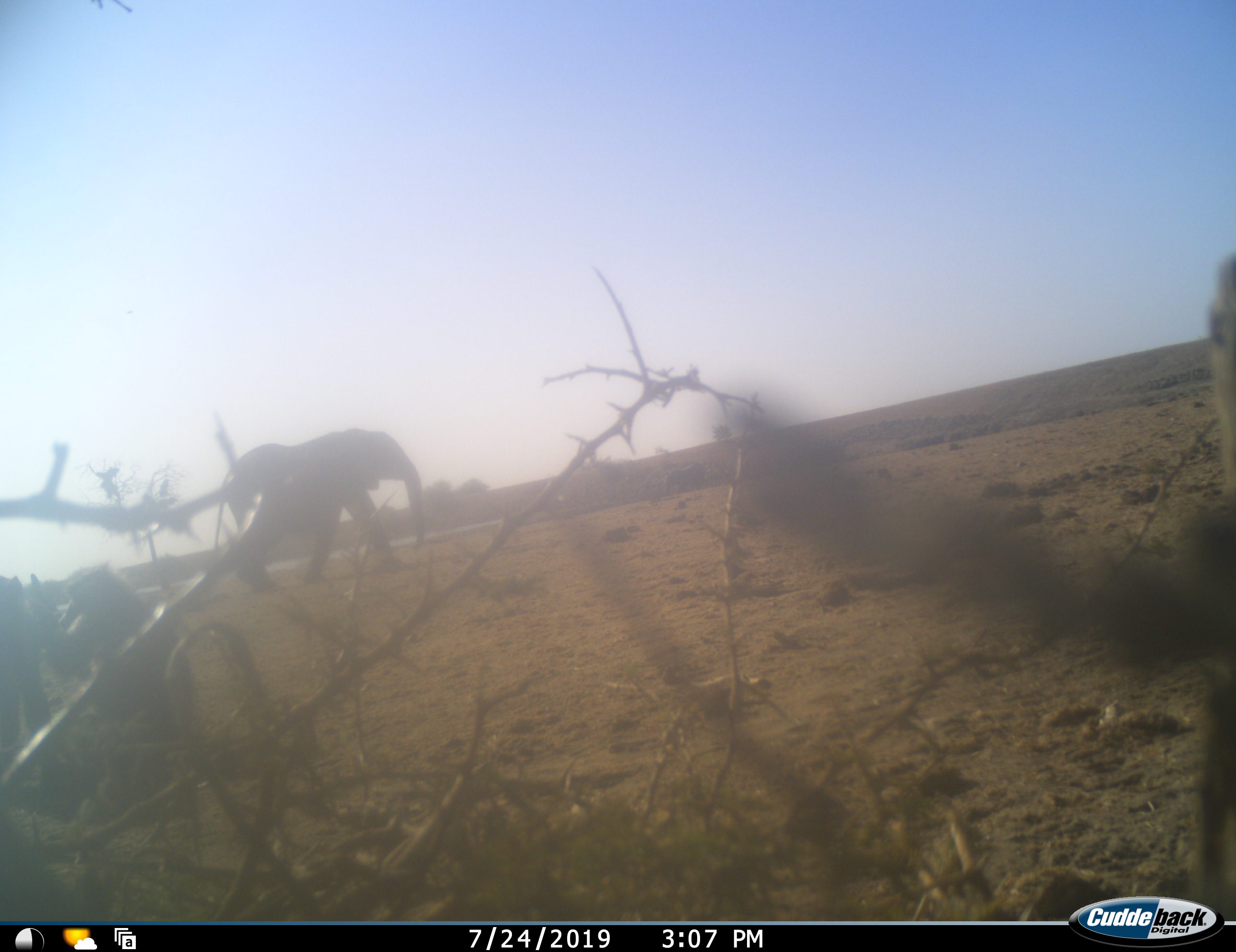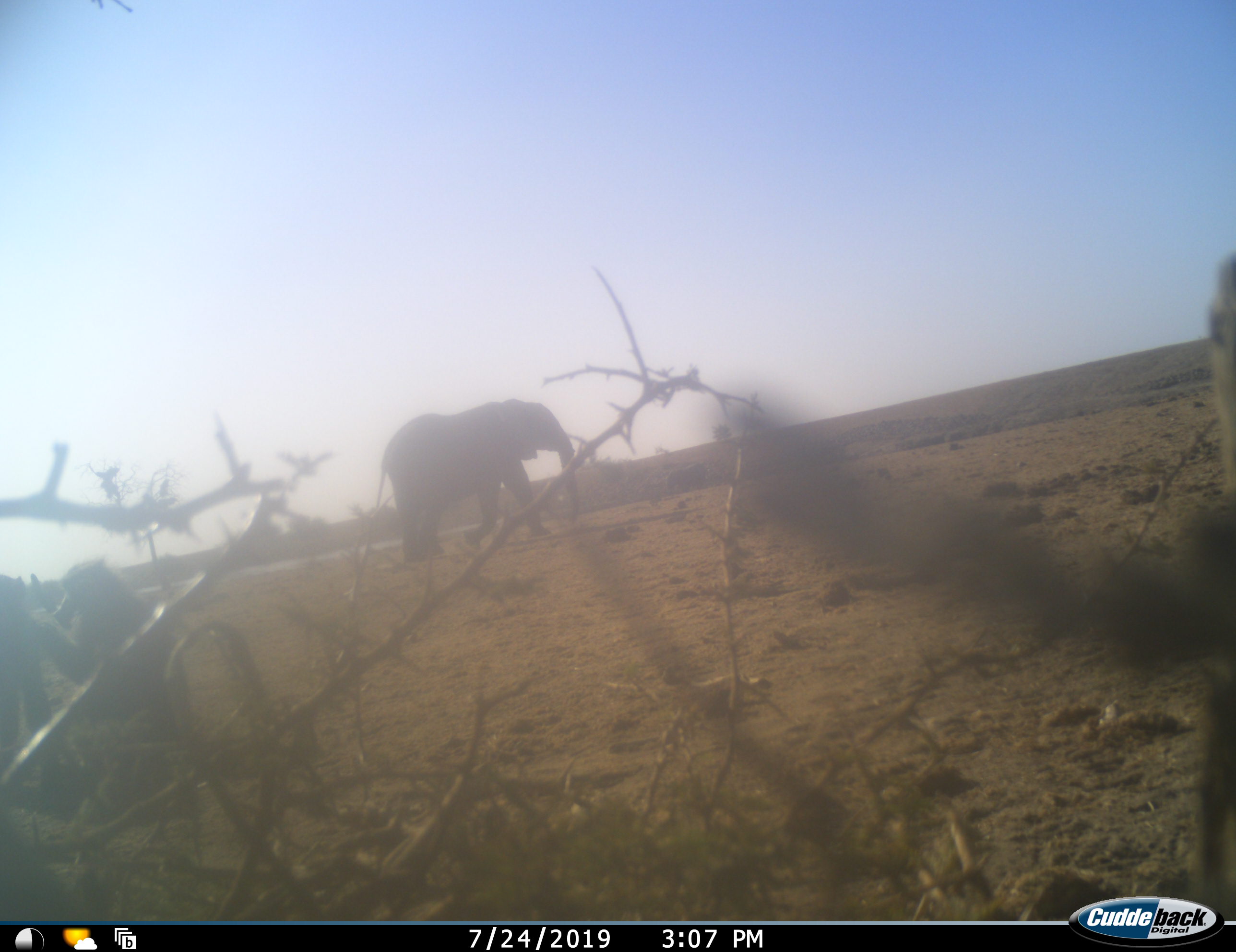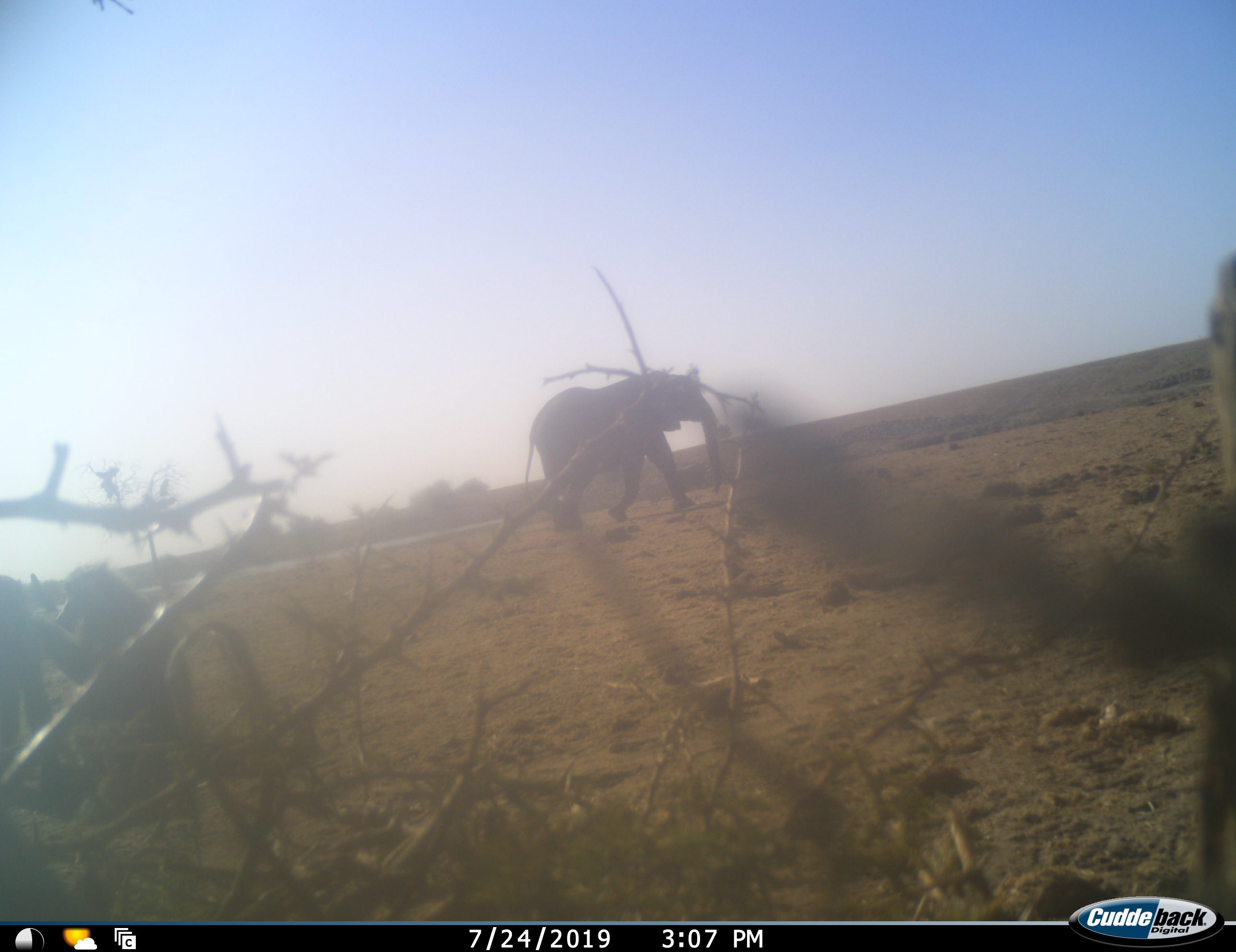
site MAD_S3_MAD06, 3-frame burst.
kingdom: Animalia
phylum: Chordata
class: Mammalia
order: Proboscidea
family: Elephantidae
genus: Loxodonta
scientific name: Loxodonta africana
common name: african bush elephant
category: elephant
Elephant (african bush elephant) (Loxodonta africana), count 1. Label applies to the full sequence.